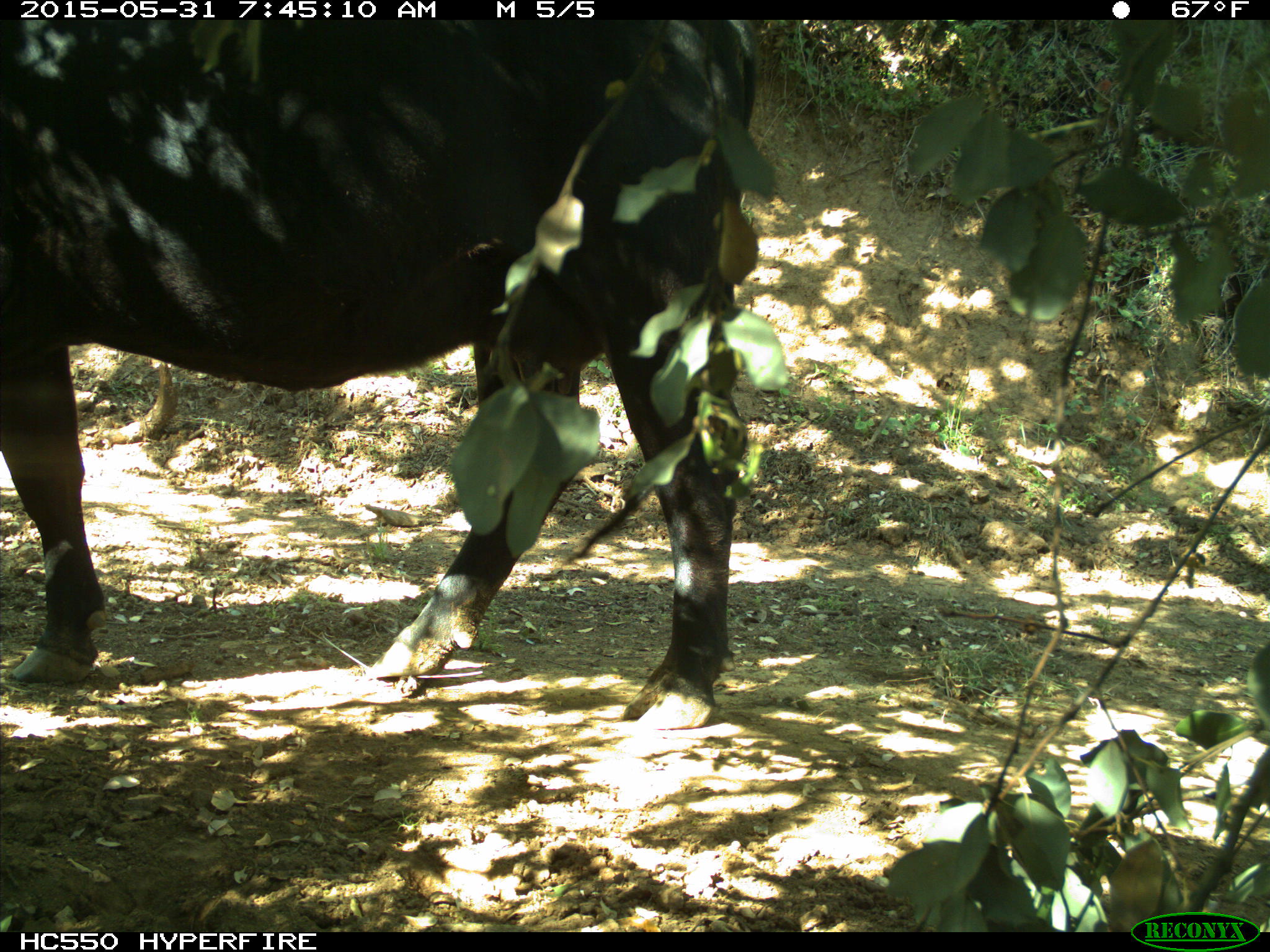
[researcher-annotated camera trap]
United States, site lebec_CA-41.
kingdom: Animalia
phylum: Chordata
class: Mammalia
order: Artiodactyla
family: Bovidae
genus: Bos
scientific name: Bos taurus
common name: domestic cow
Bos taurus (domestic cow).